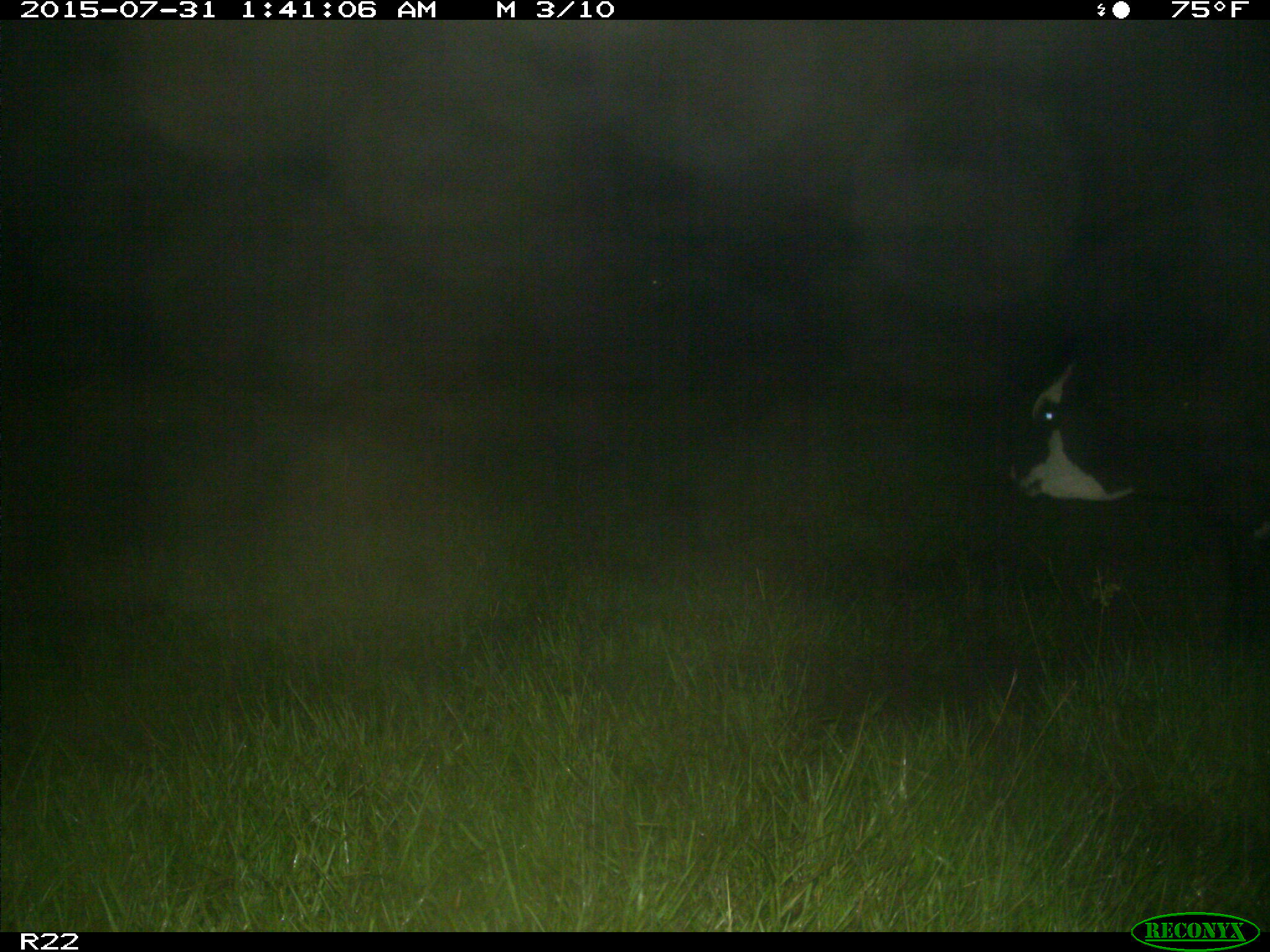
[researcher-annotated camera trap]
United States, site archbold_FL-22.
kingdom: Animalia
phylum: Chordata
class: Mammalia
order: Artiodactyla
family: Bovidae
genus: Bos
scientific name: Bos taurus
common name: domestic cow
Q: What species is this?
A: Bos taurus (domestic cow).